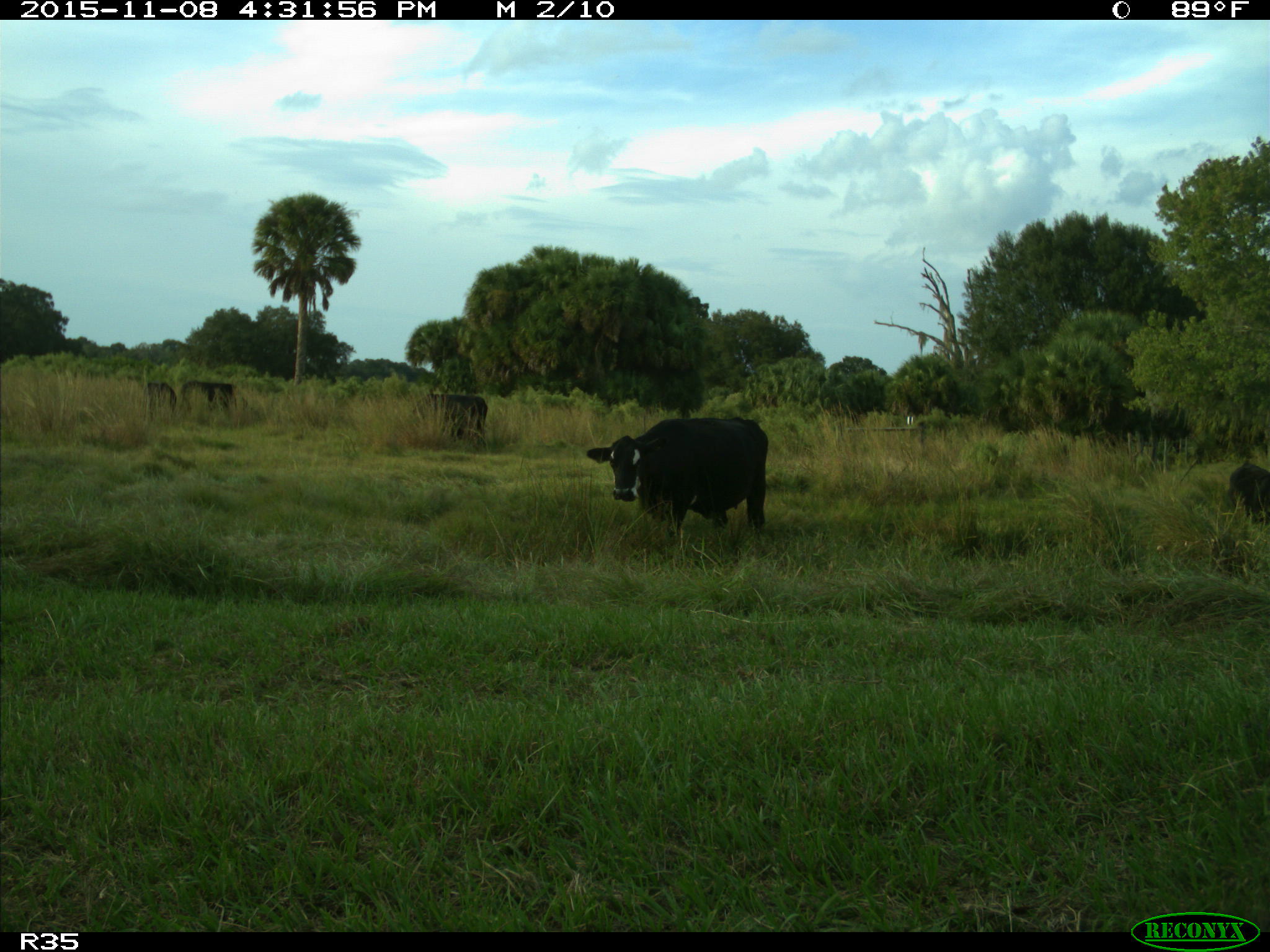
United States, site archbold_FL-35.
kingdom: Animalia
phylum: Chordata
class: Mammalia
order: Artiodactyla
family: Bovidae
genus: Bos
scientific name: Bos taurus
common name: domestic cow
Bos taurus (domestic cow).